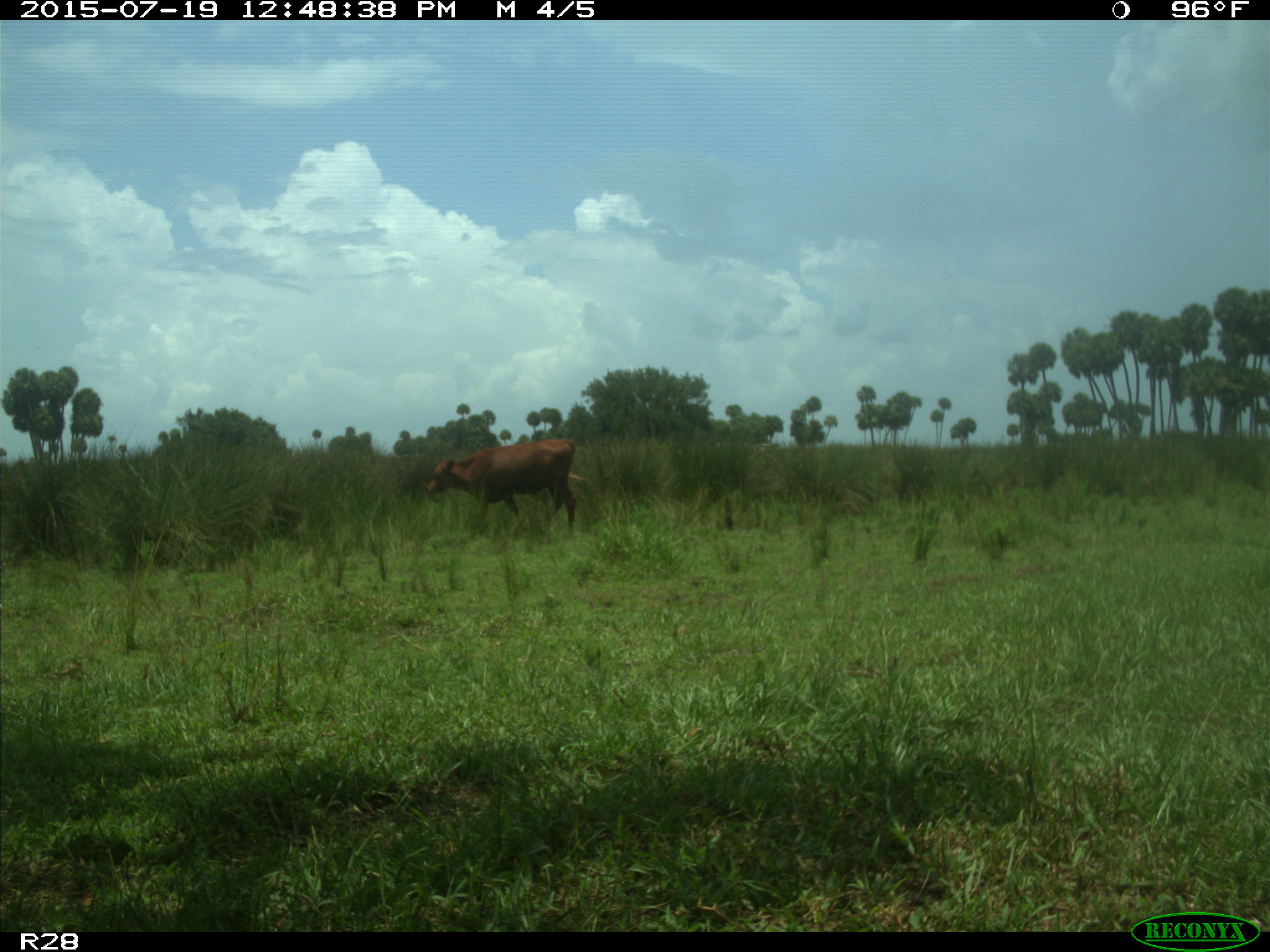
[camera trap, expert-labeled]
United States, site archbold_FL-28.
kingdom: Animalia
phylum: Chordata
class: Mammalia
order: Artiodactyla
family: Bovidae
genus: Bos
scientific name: Bos taurus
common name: domestic cow